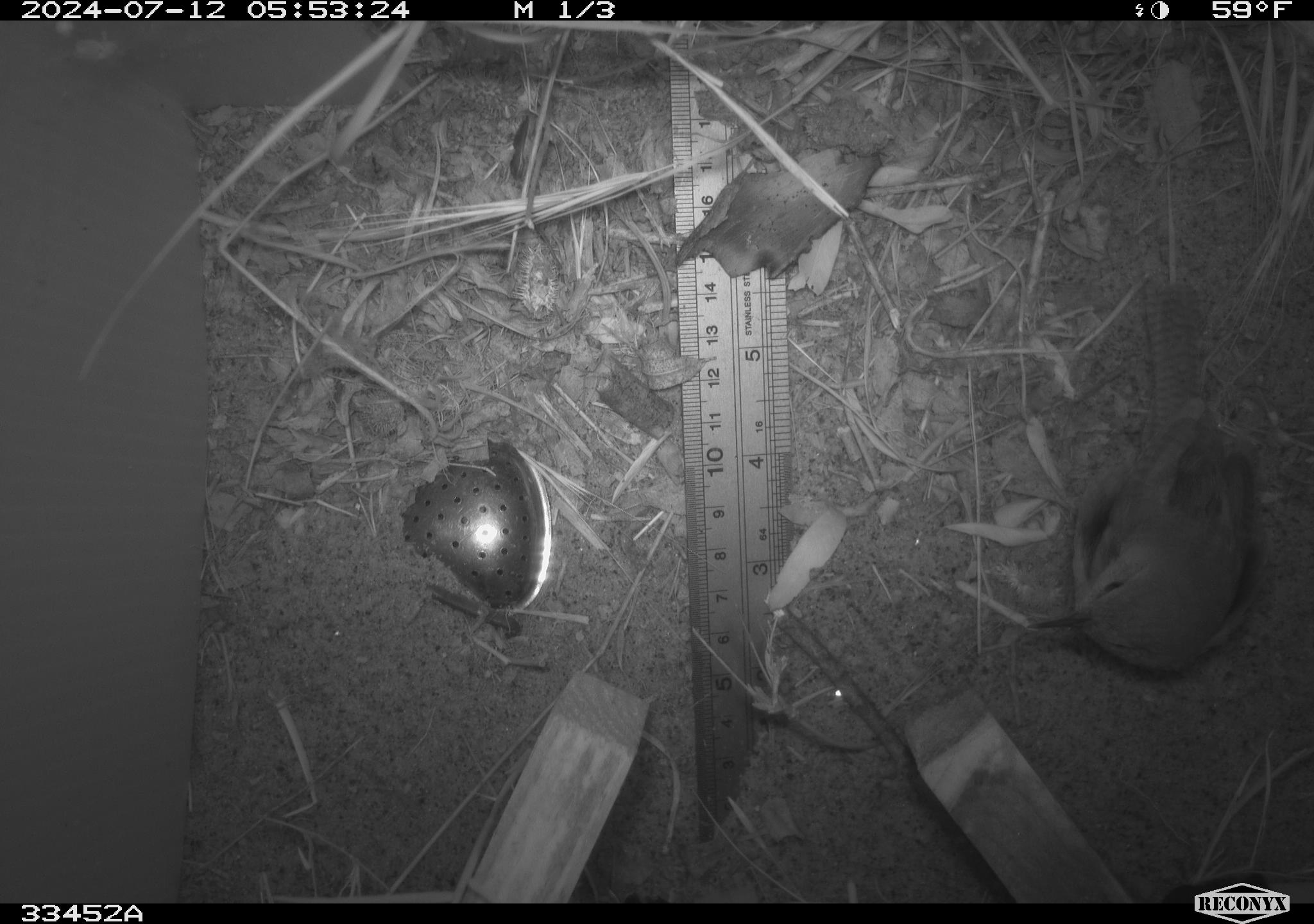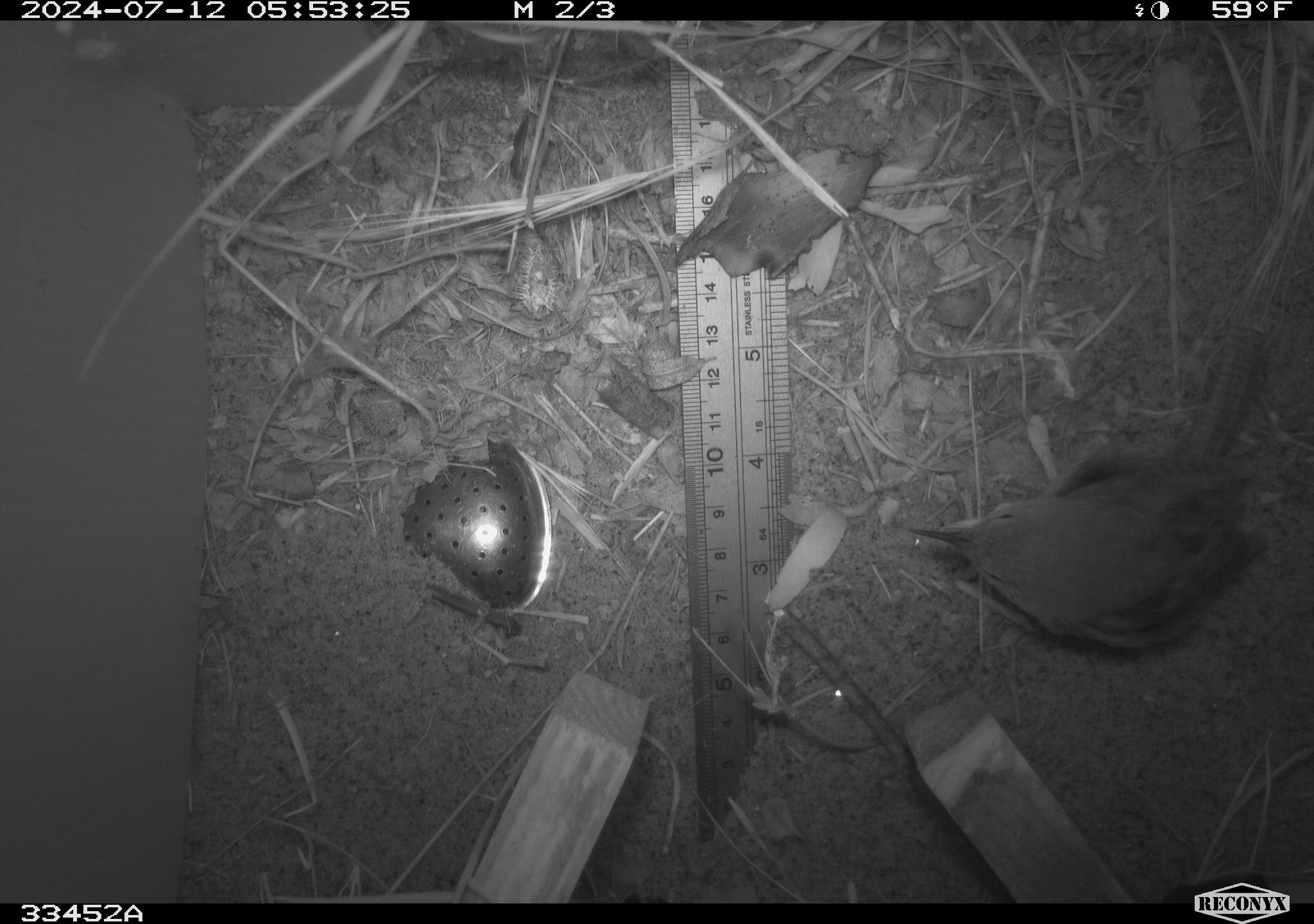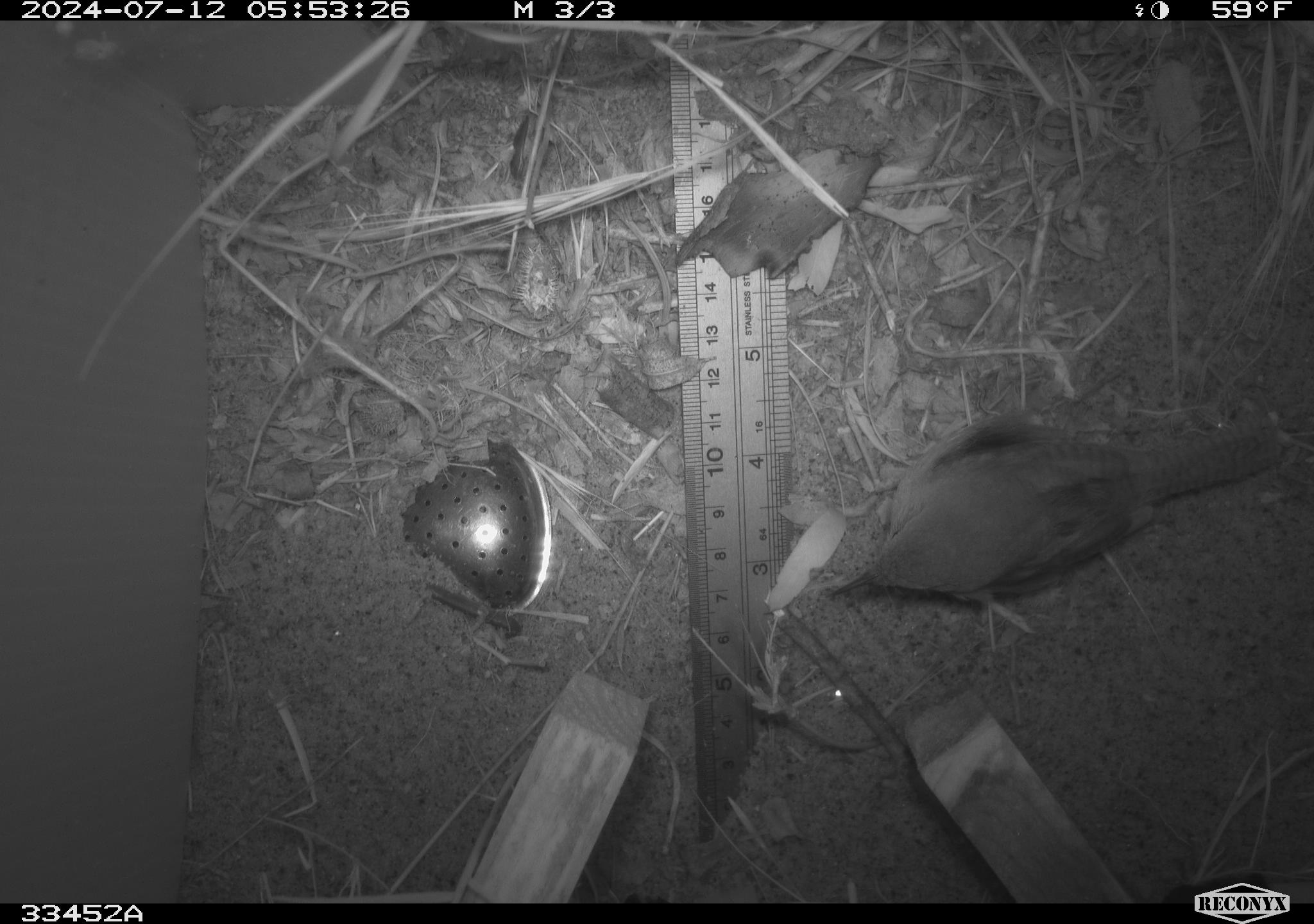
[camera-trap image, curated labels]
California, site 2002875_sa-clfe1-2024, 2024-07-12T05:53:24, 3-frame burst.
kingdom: Animalia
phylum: Chordata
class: Aves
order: Passeriformes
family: Troglodytidae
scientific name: Troglodytidae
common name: wren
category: troglodytidae family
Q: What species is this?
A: Troglodytidae family (wren) (Troglodytidae).